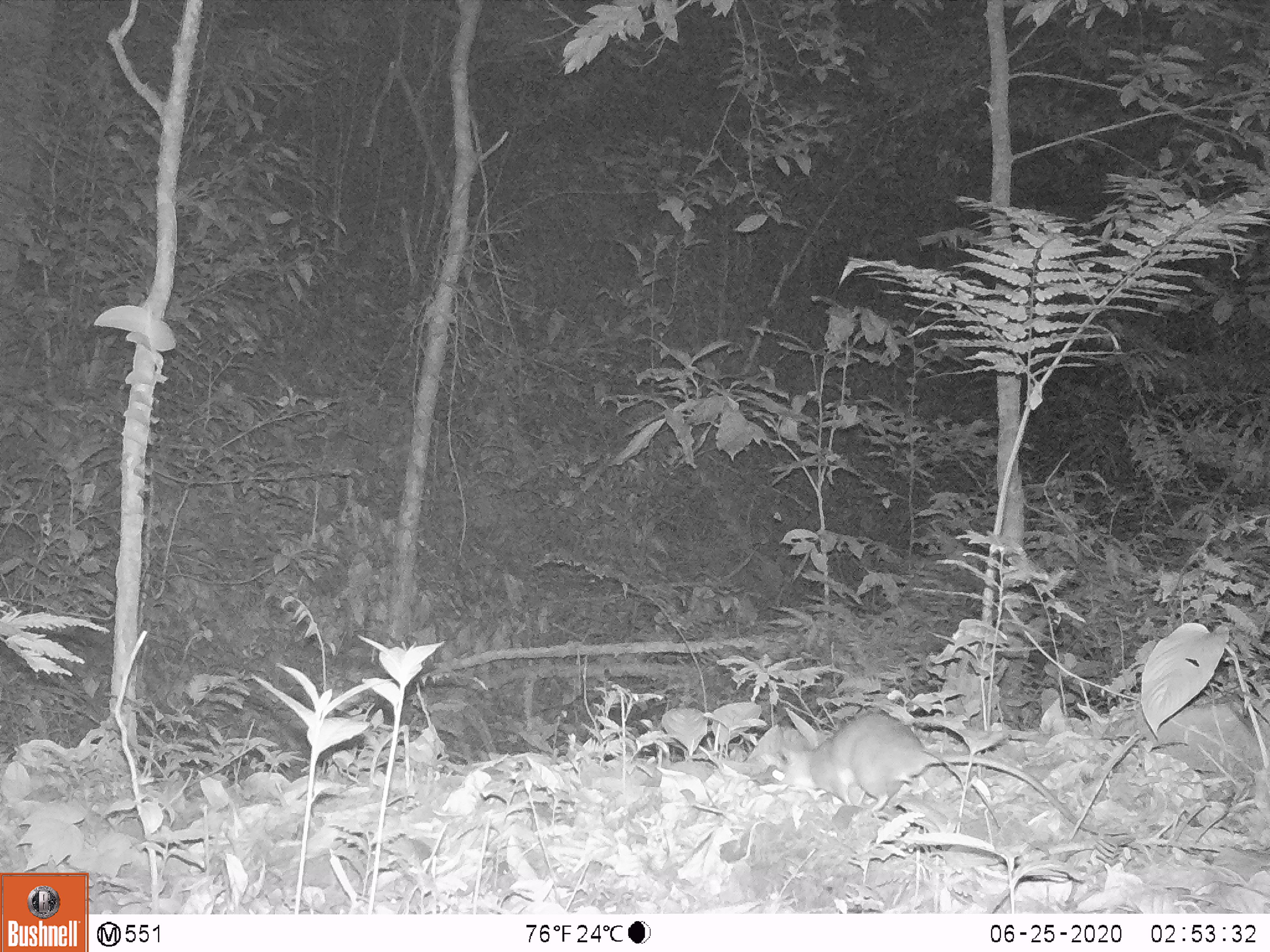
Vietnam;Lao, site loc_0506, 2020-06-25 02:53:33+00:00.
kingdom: Animalia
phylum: Chordata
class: Mammalia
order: Rodentia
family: Muridae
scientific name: Muridae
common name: old-world mice and rats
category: unidentified murid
Unidentified murid (old-world mice and rats) (Muridae). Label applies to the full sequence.